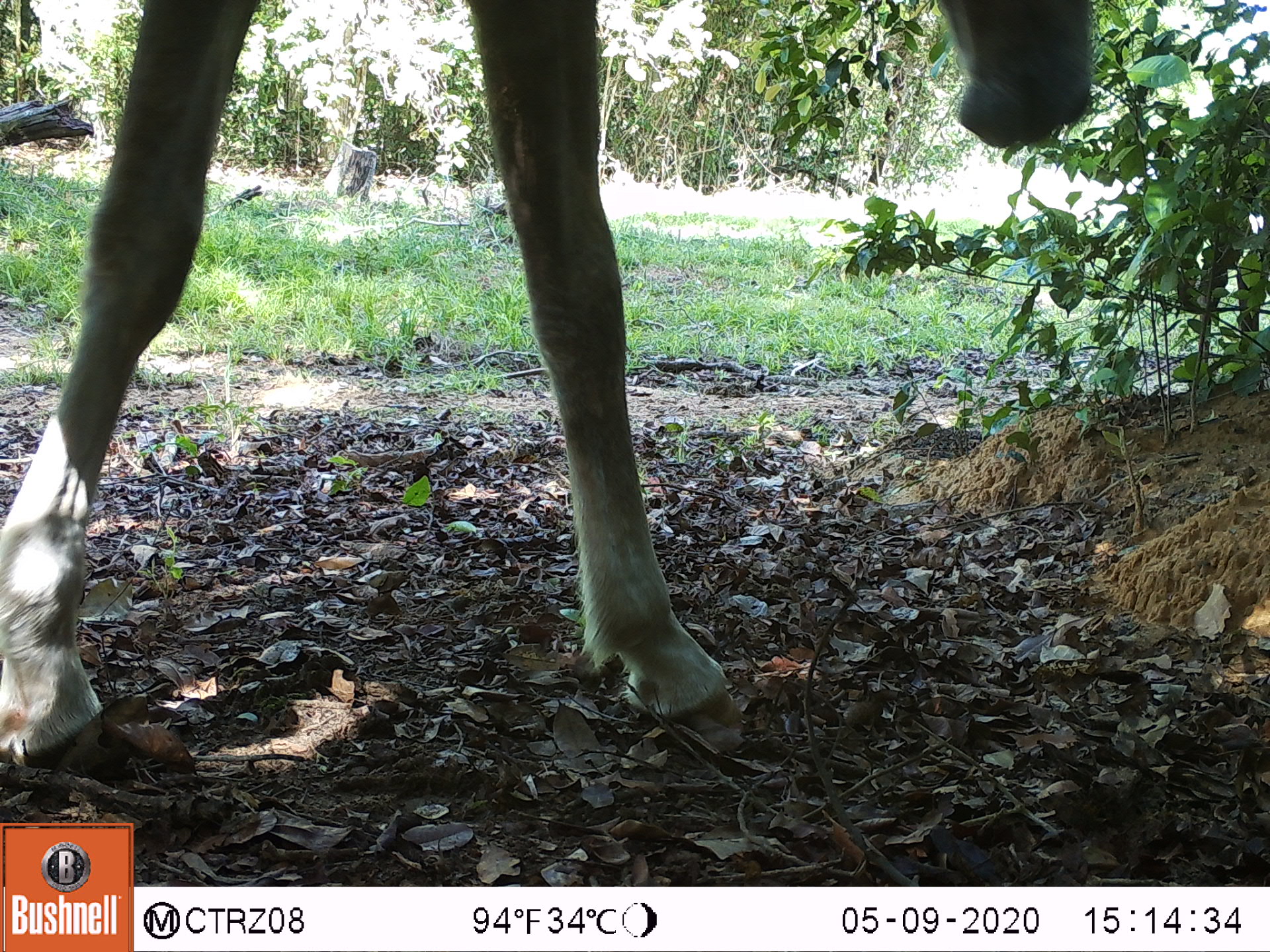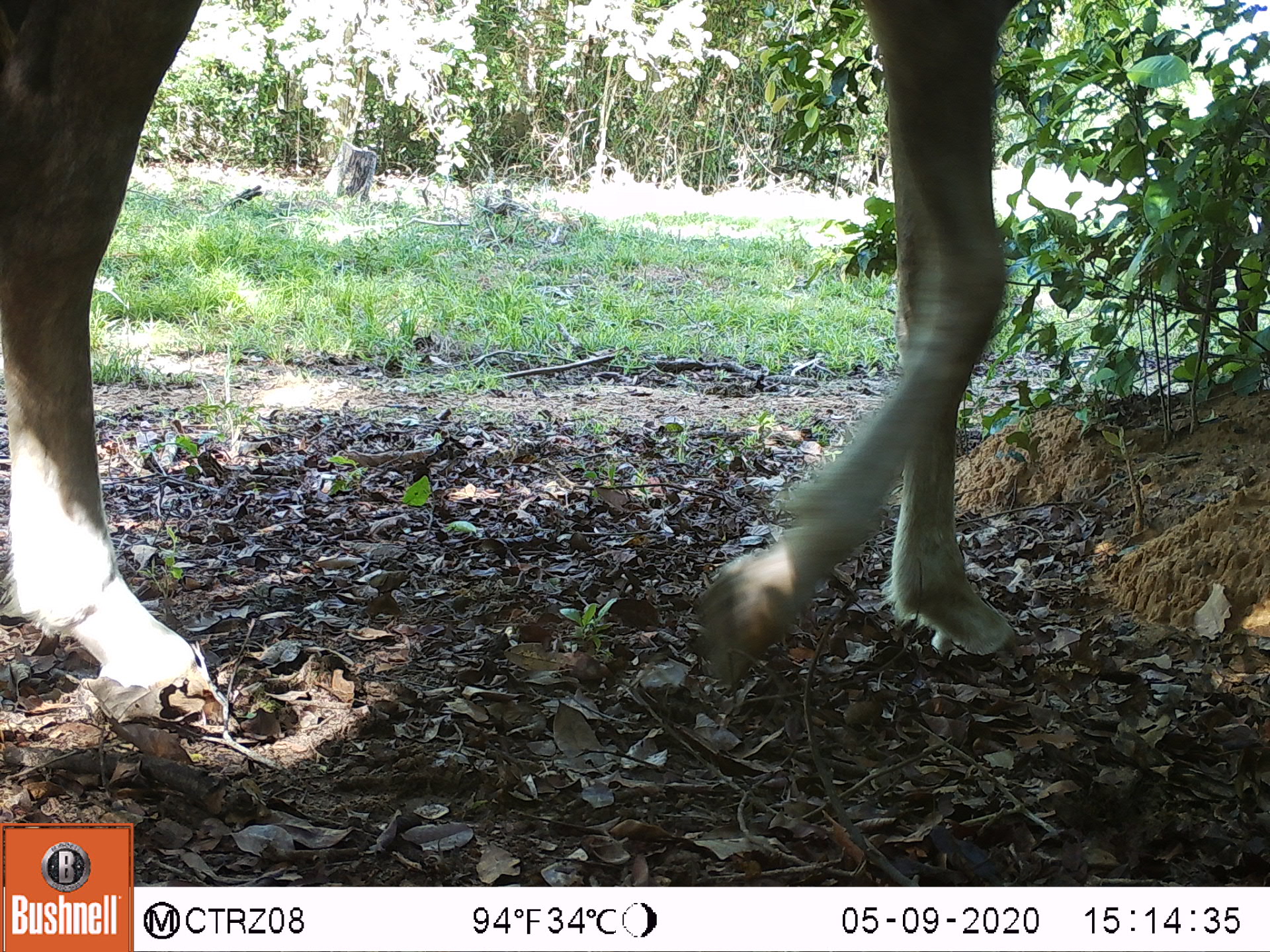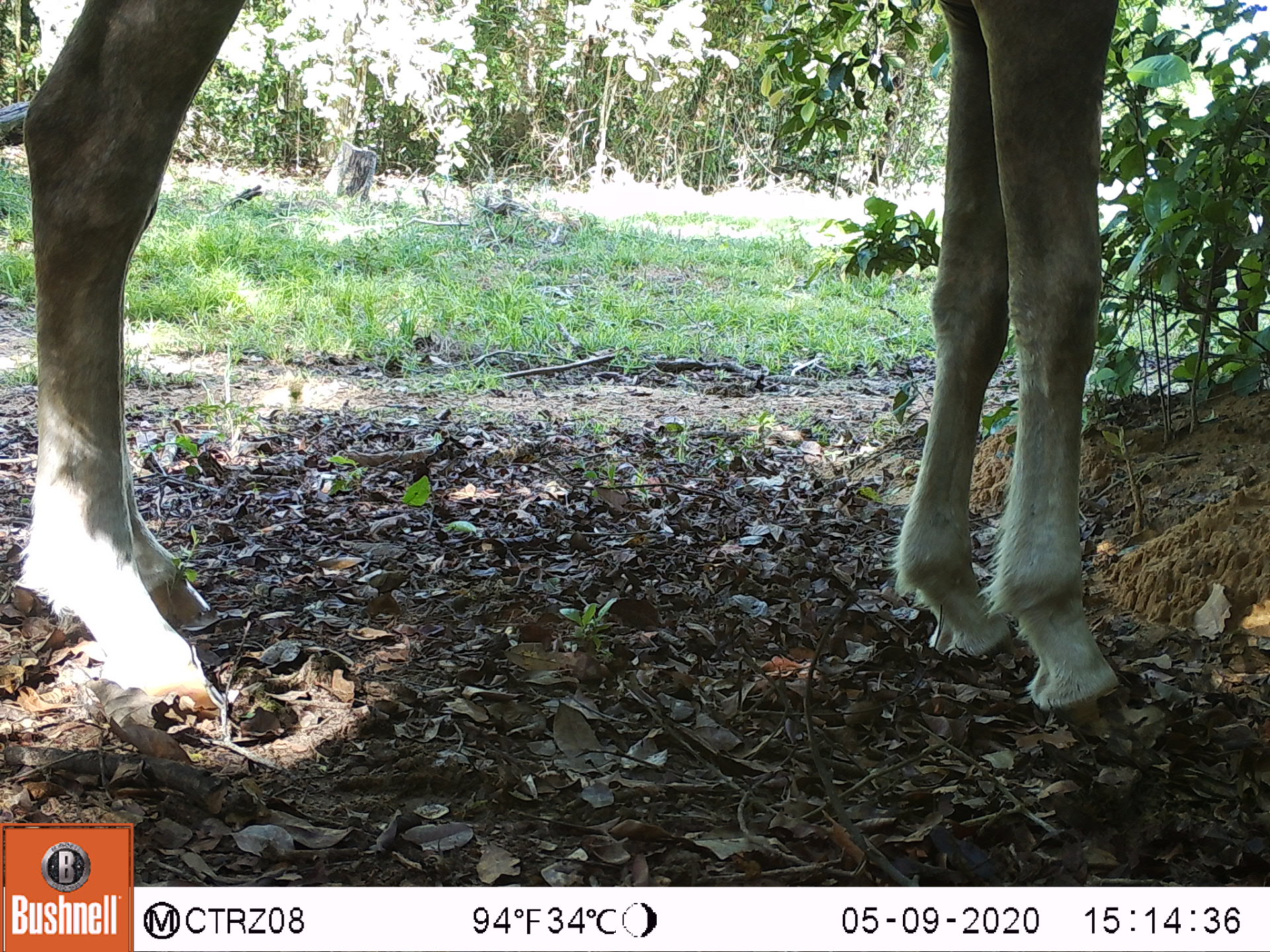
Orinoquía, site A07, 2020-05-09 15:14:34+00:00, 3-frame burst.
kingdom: Animalia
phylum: Chordata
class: Mammalia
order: Perissodactyla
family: Equidae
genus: Equus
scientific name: Equus caballus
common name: domestic horse